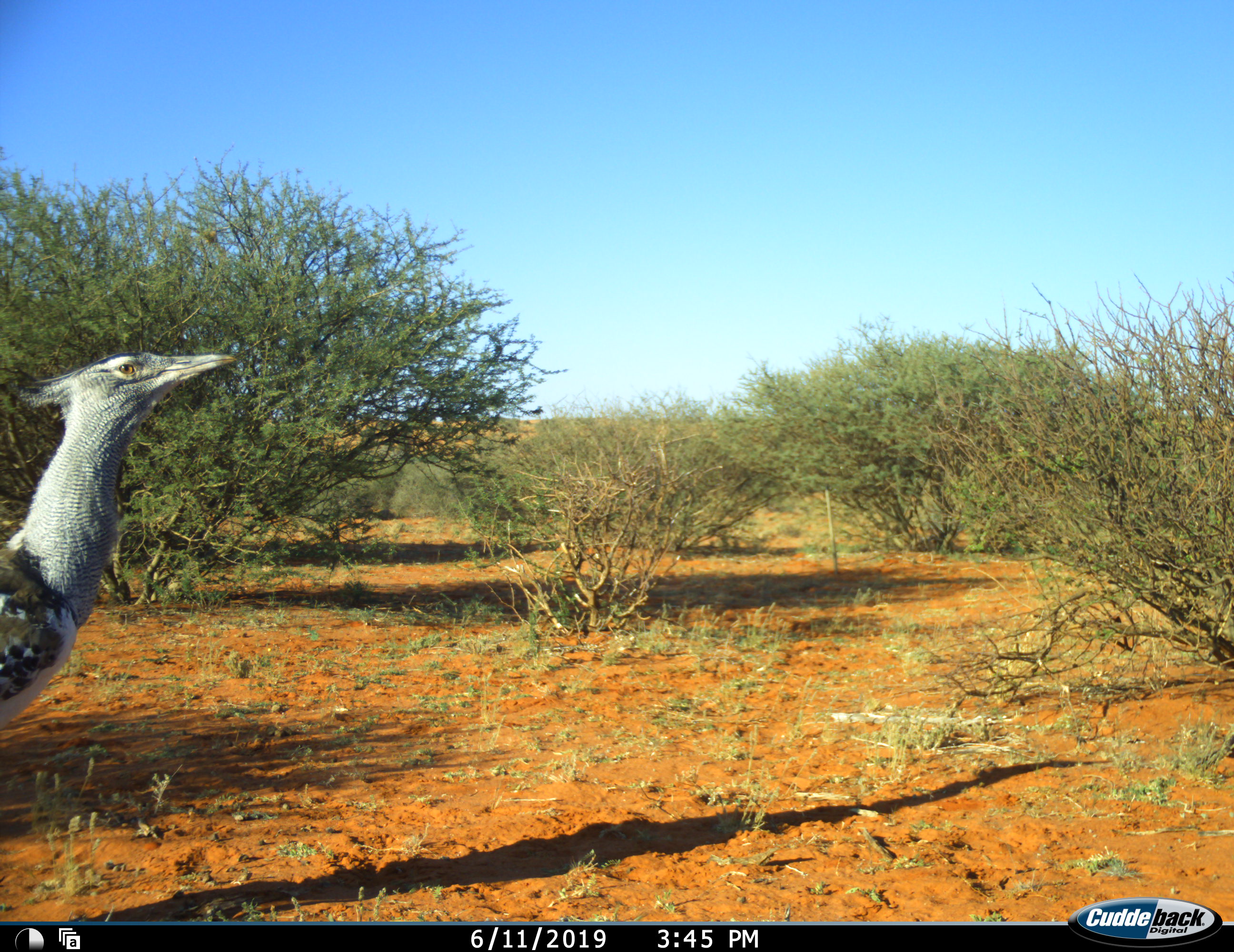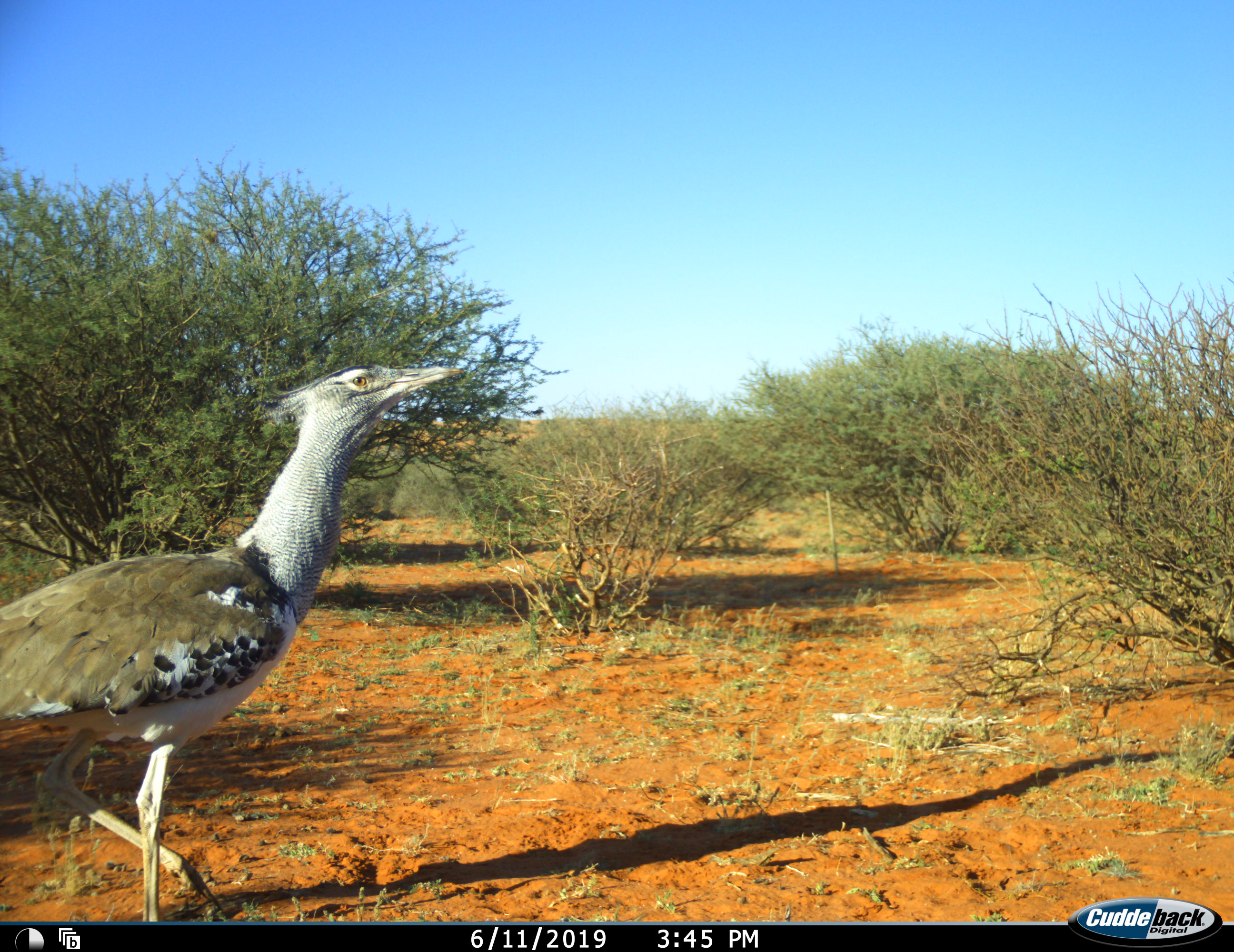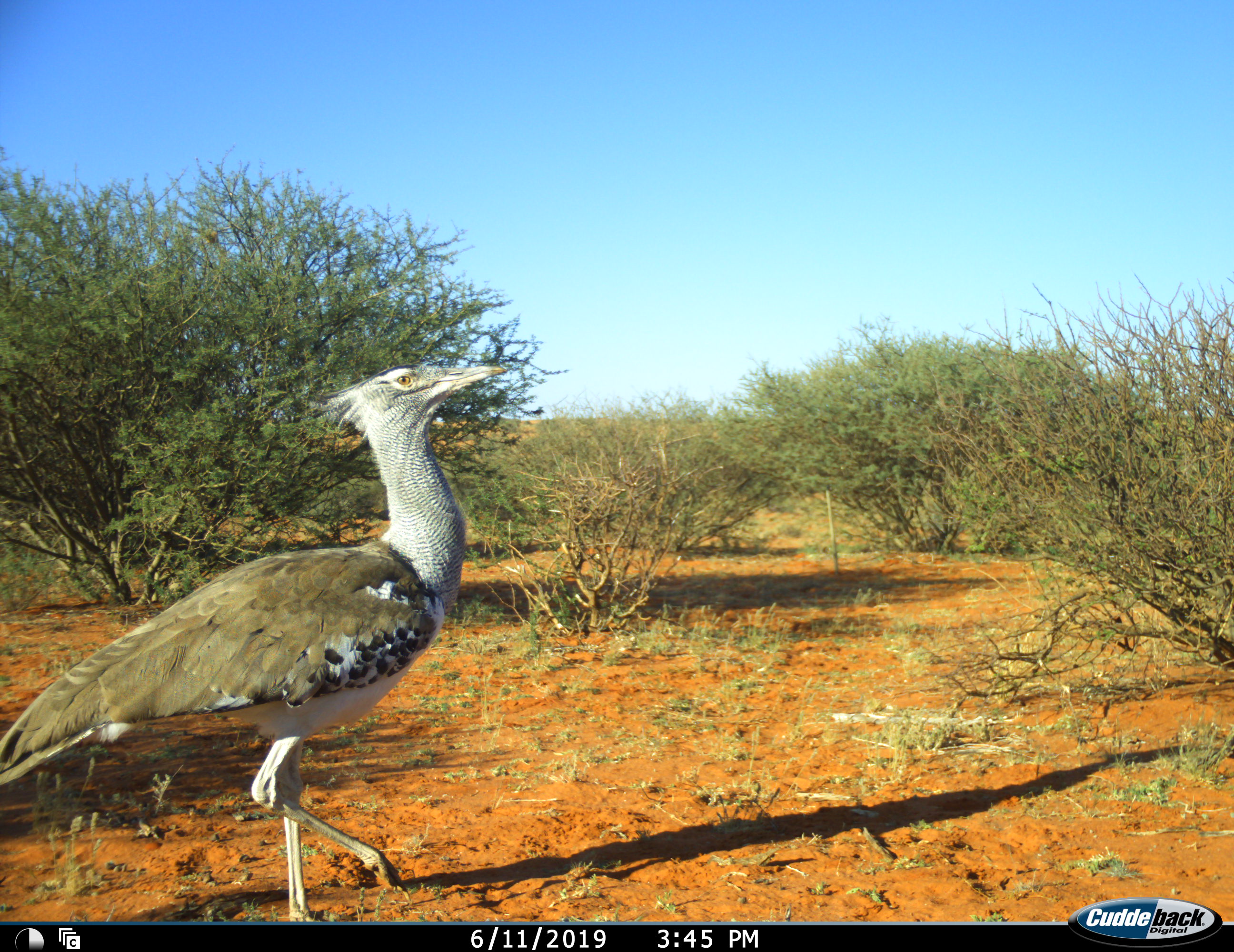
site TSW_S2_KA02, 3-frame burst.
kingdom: Animalia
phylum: Chordata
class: Aves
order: Otidiformes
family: Otididae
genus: Ardeotis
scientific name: Ardeotis kori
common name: kori bustard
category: bustardkori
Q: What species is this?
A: Bustardkori (kori bustard) (Ardeotis kori).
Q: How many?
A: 1.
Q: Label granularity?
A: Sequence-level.